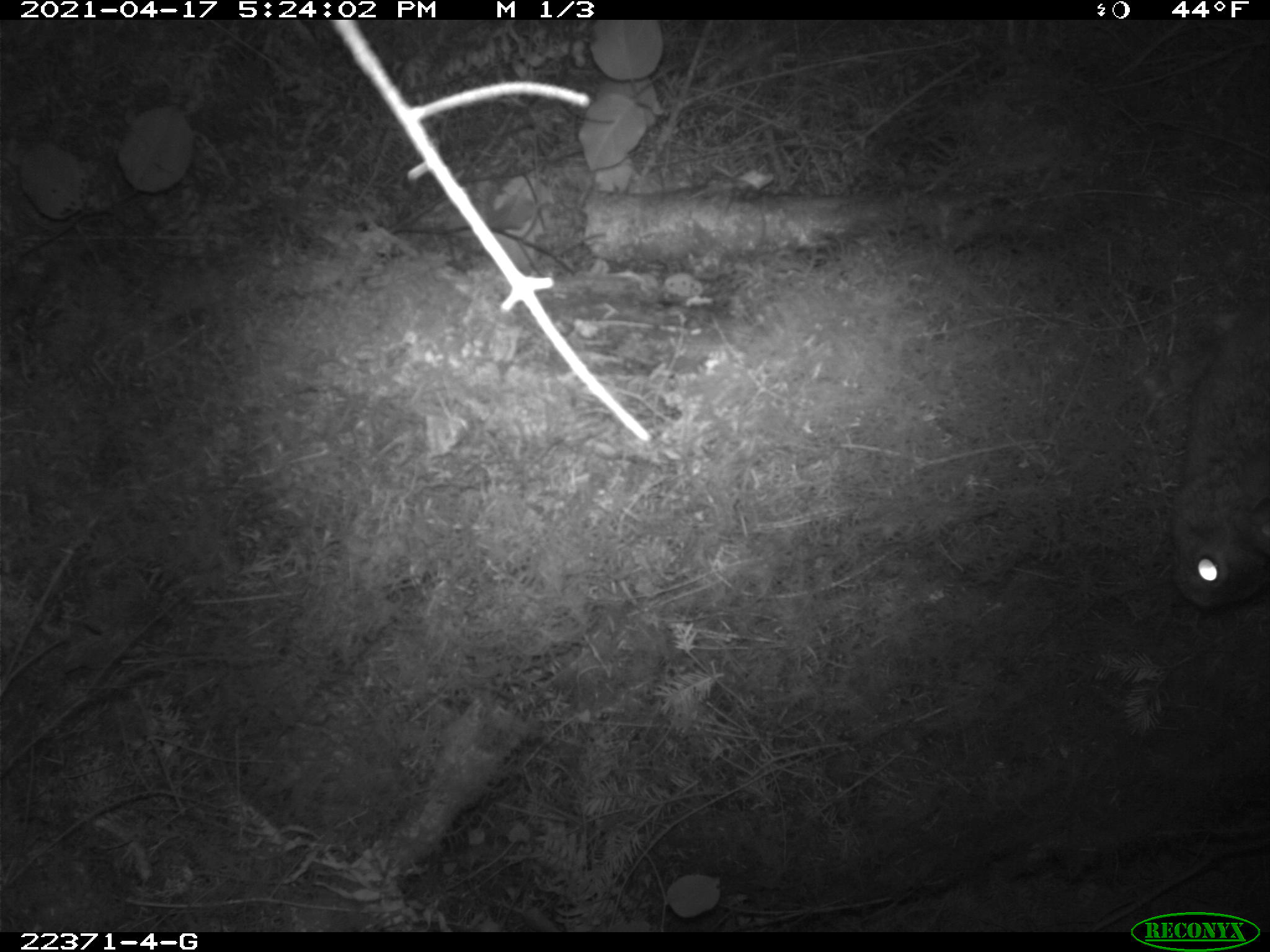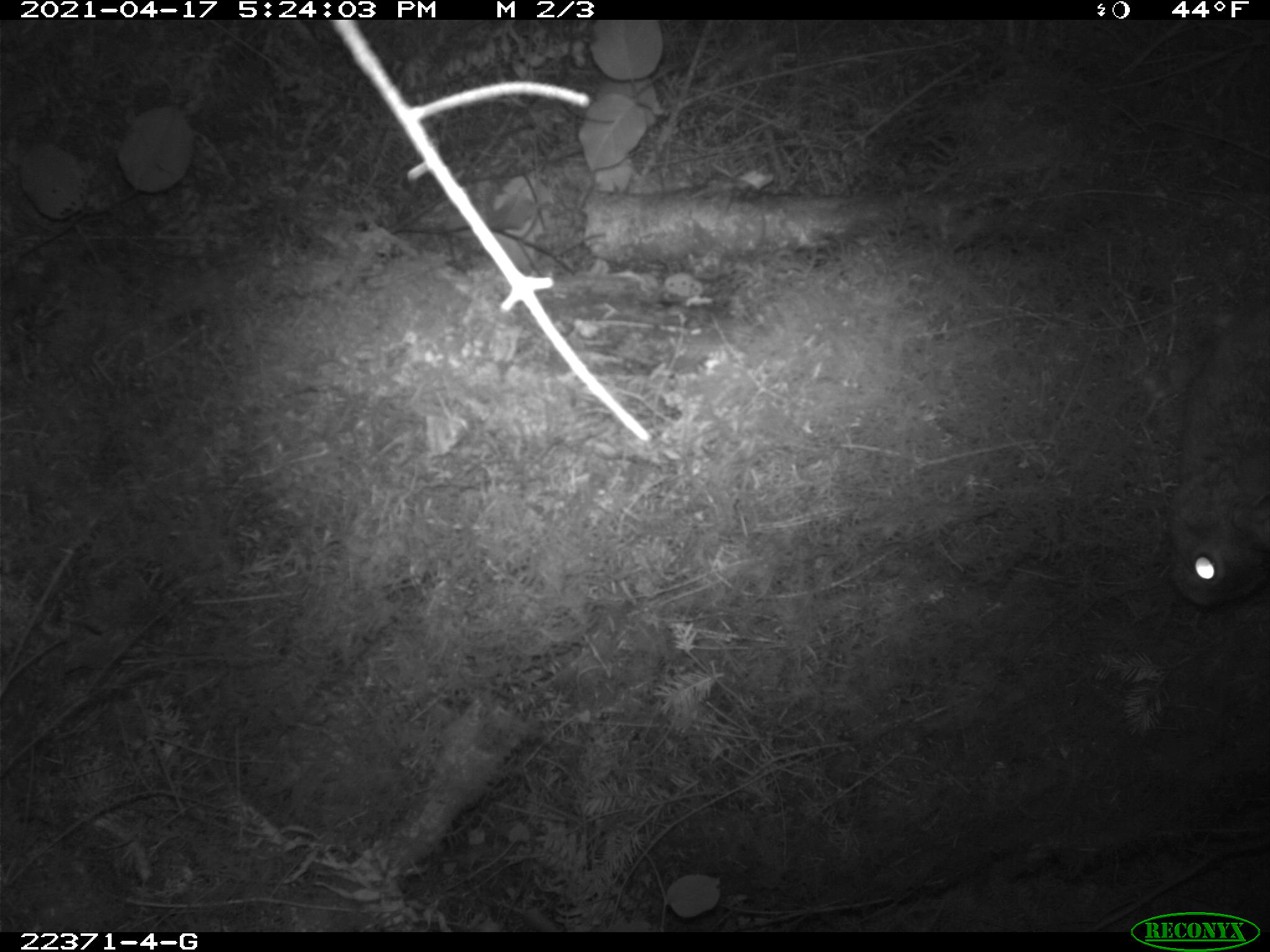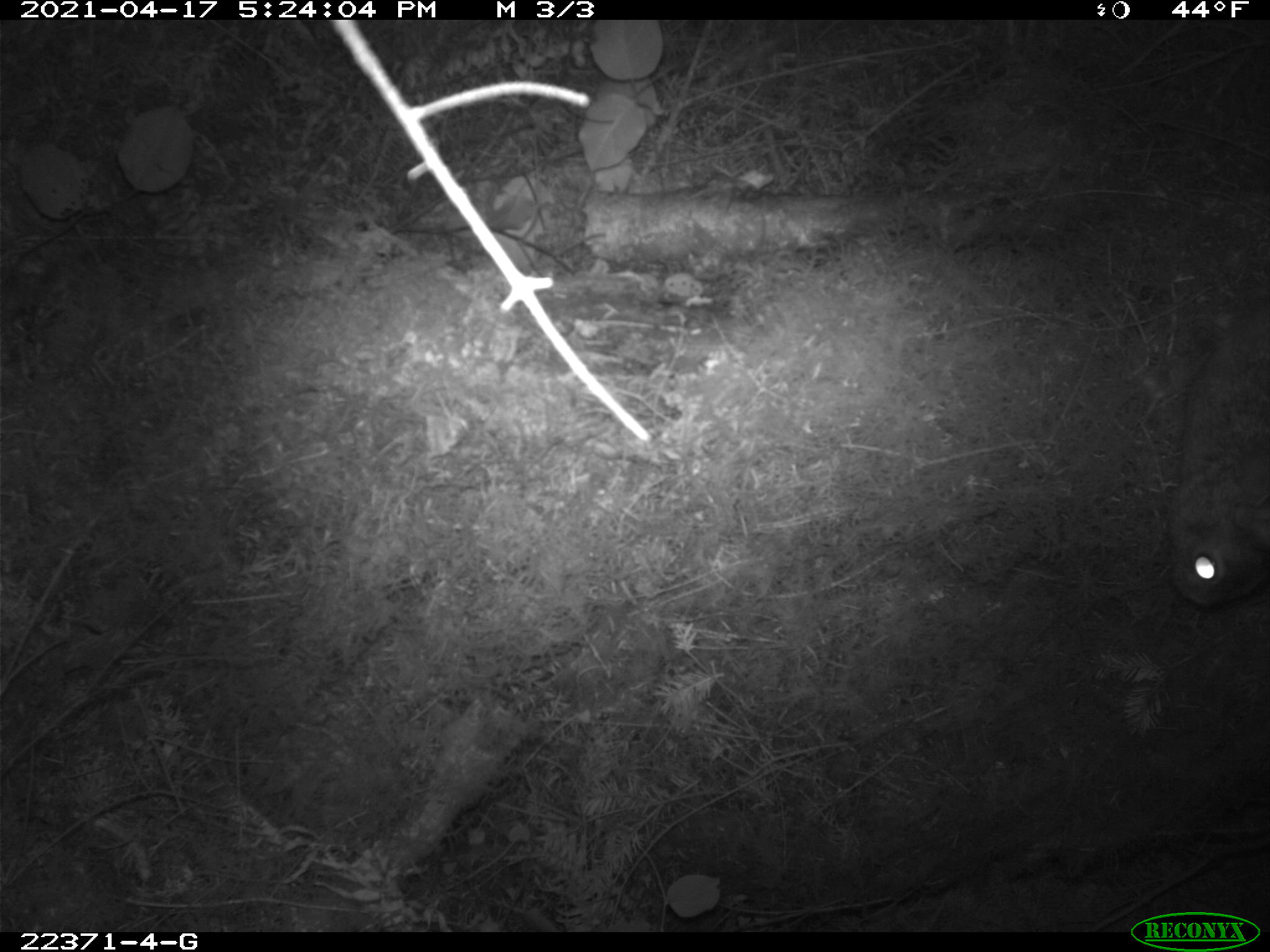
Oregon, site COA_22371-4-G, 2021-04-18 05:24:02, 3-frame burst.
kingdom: Animalia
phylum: Chordata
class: Mammalia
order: Lagomorpha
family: Leporidae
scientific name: Leporidae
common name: hares and rabbits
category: leporidae family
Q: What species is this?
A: Leporidae family (hares and rabbits) (Leporidae).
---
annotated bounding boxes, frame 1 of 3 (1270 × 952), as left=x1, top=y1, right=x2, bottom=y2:
leporidae family: left=1143, top=263, right=1269, bottom=625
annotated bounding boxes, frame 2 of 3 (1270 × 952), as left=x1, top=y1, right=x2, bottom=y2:
leporidae family: left=1151, top=269, right=1267, bottom=621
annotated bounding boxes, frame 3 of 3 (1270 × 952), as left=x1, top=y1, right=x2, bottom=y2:
leporidae family: left=1147, top=254, right=1269, bottom=628